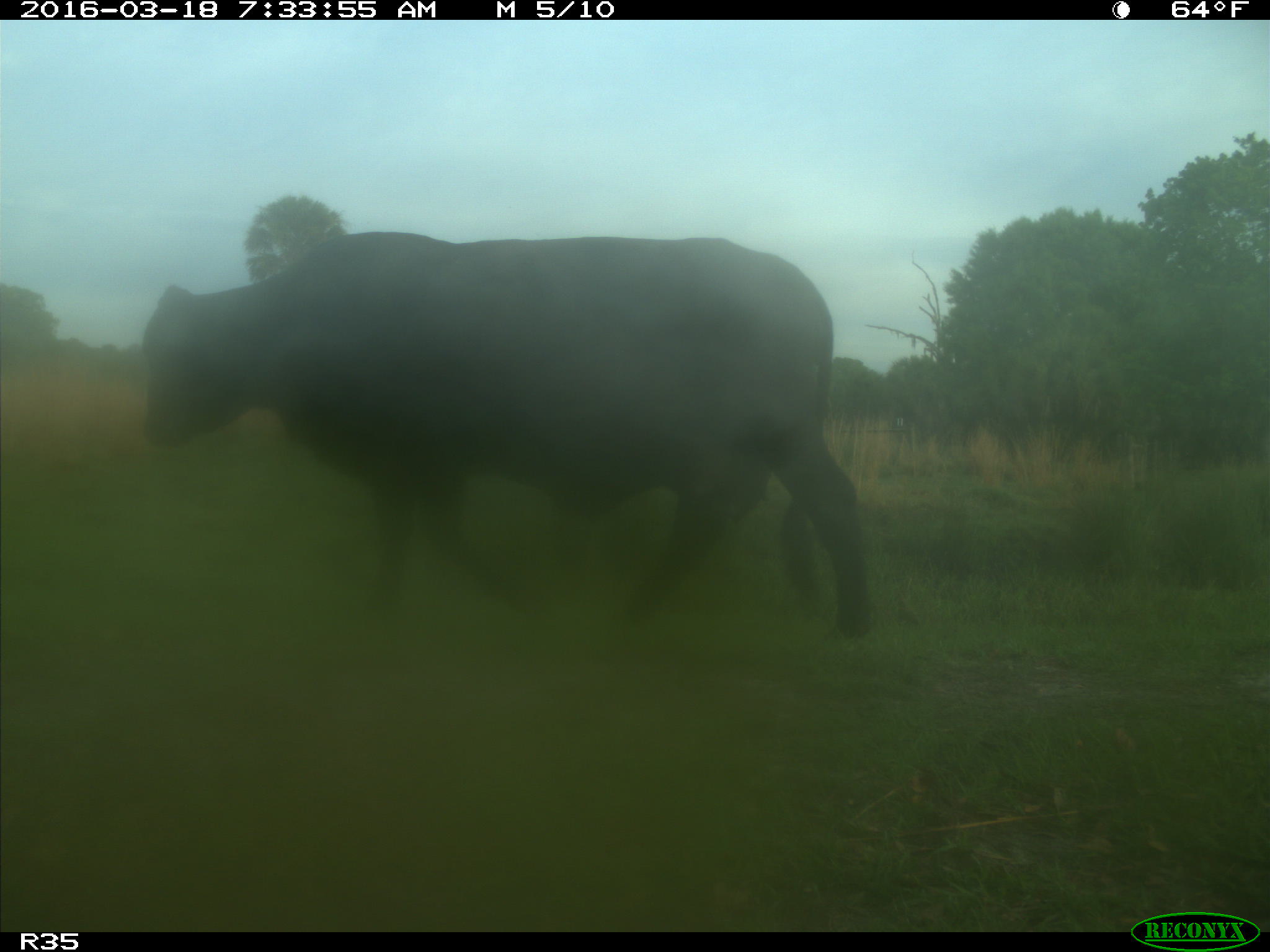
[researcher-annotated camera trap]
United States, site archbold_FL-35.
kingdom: Animalia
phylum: Chordata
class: Mammalia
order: Artiodactyla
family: Bovidae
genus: Bos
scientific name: Bos taurus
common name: domestic cow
Bos taurus (domestic cow).